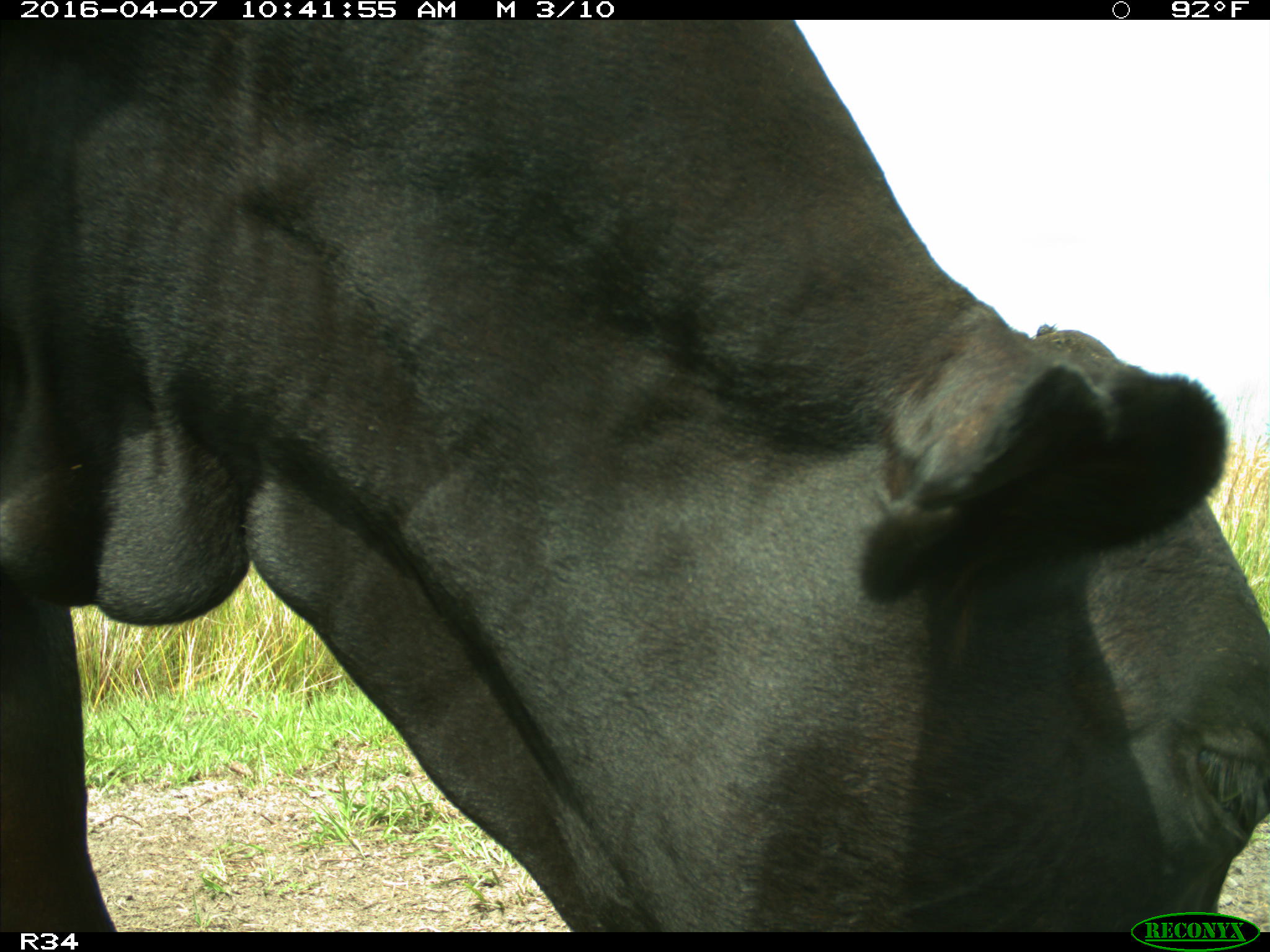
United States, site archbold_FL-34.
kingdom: Animalia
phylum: Chordata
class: Mammalia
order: Artiodactyla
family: Bovidae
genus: Bos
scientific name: Bos taurus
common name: domestic cow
Bos taurus (domestic cow).